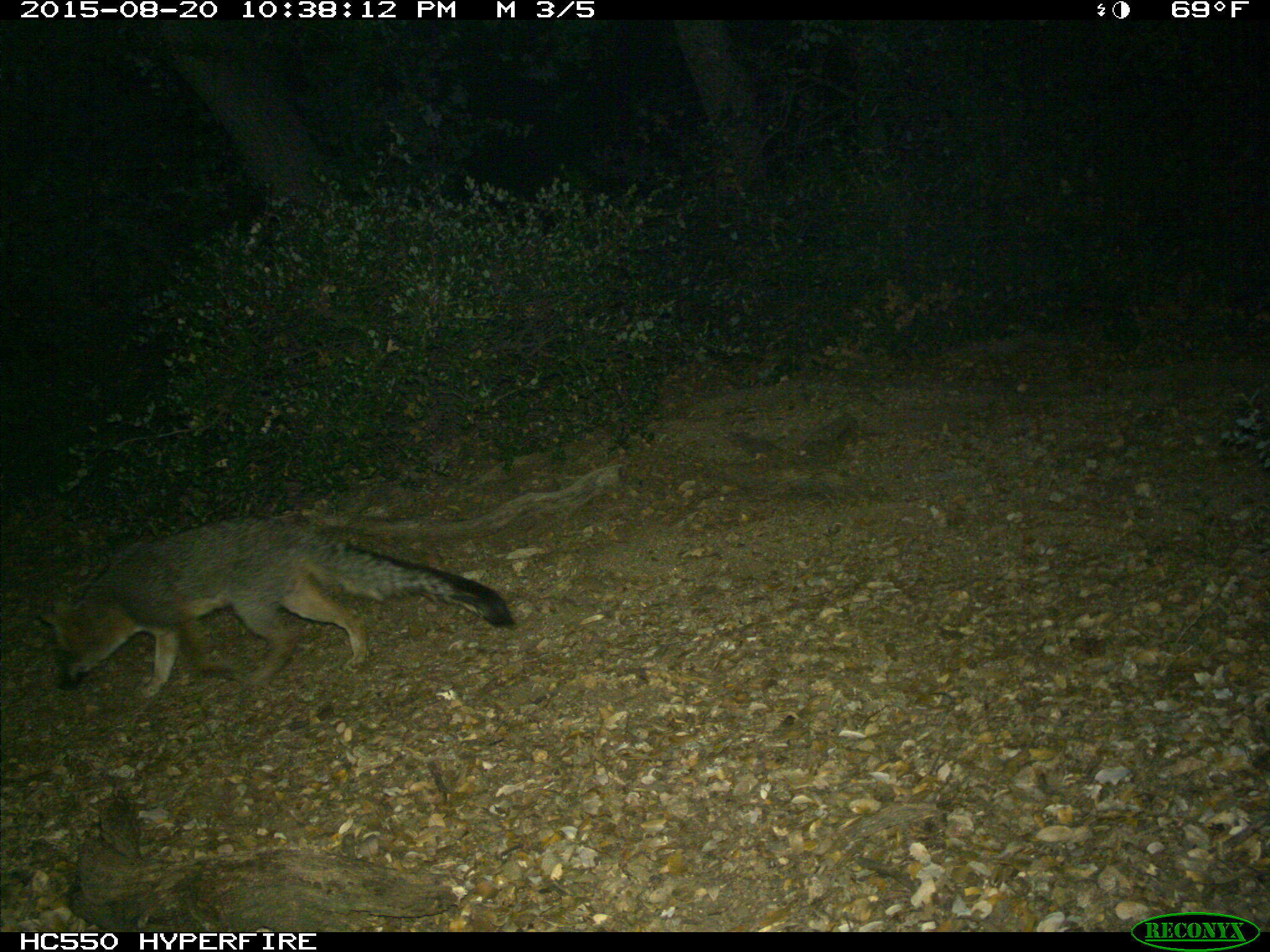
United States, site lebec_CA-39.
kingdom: Animalia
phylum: Chordata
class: Mammalia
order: Carnivora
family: Canidae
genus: Urocyon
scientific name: Urocyon cinereoargenteus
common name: gray fox